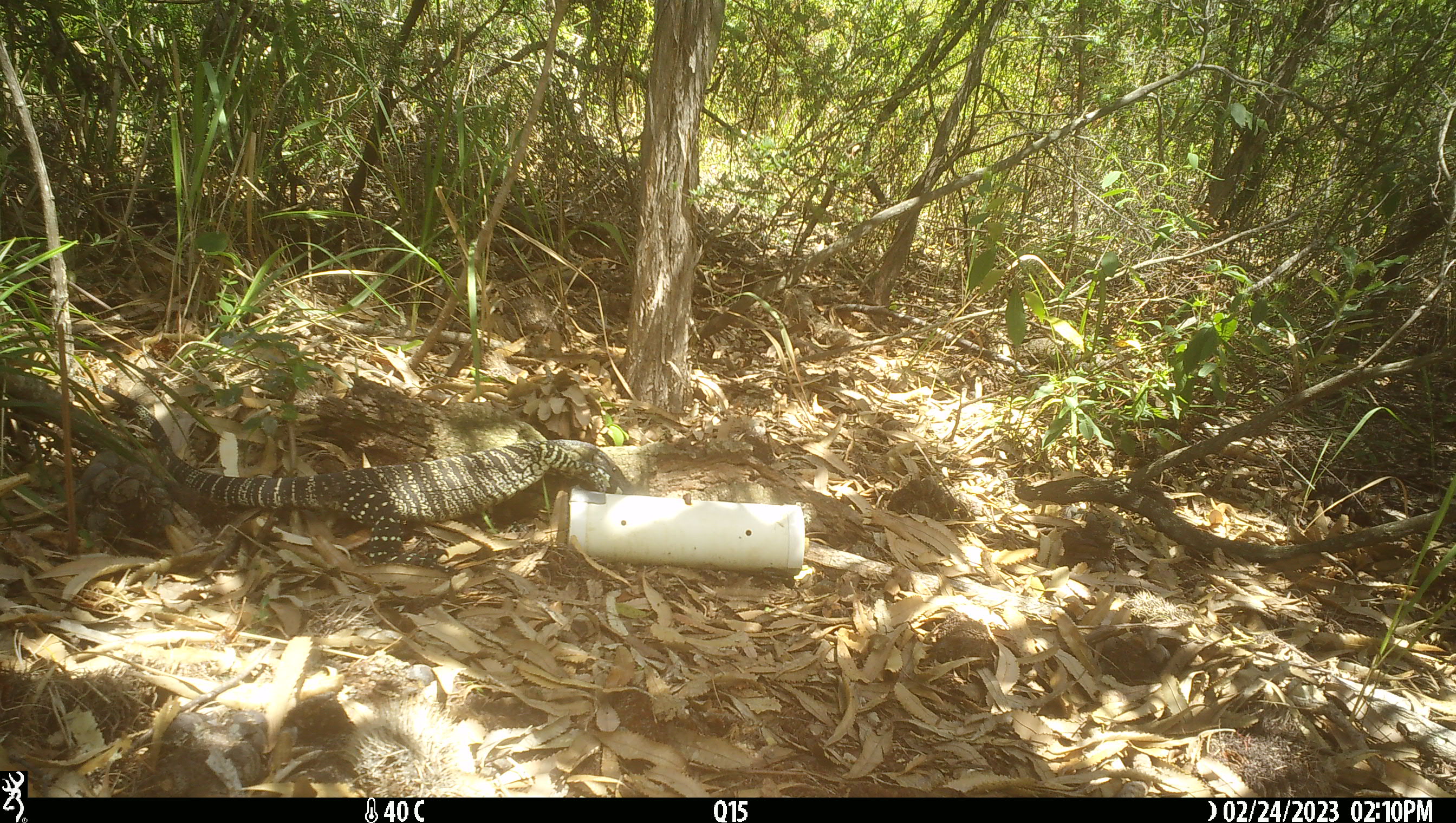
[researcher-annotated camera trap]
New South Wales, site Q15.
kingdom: Animalia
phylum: Chordata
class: Reptilia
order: Squamata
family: Varanidae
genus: Varanus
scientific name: Varanus varius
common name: lace monitor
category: goanna